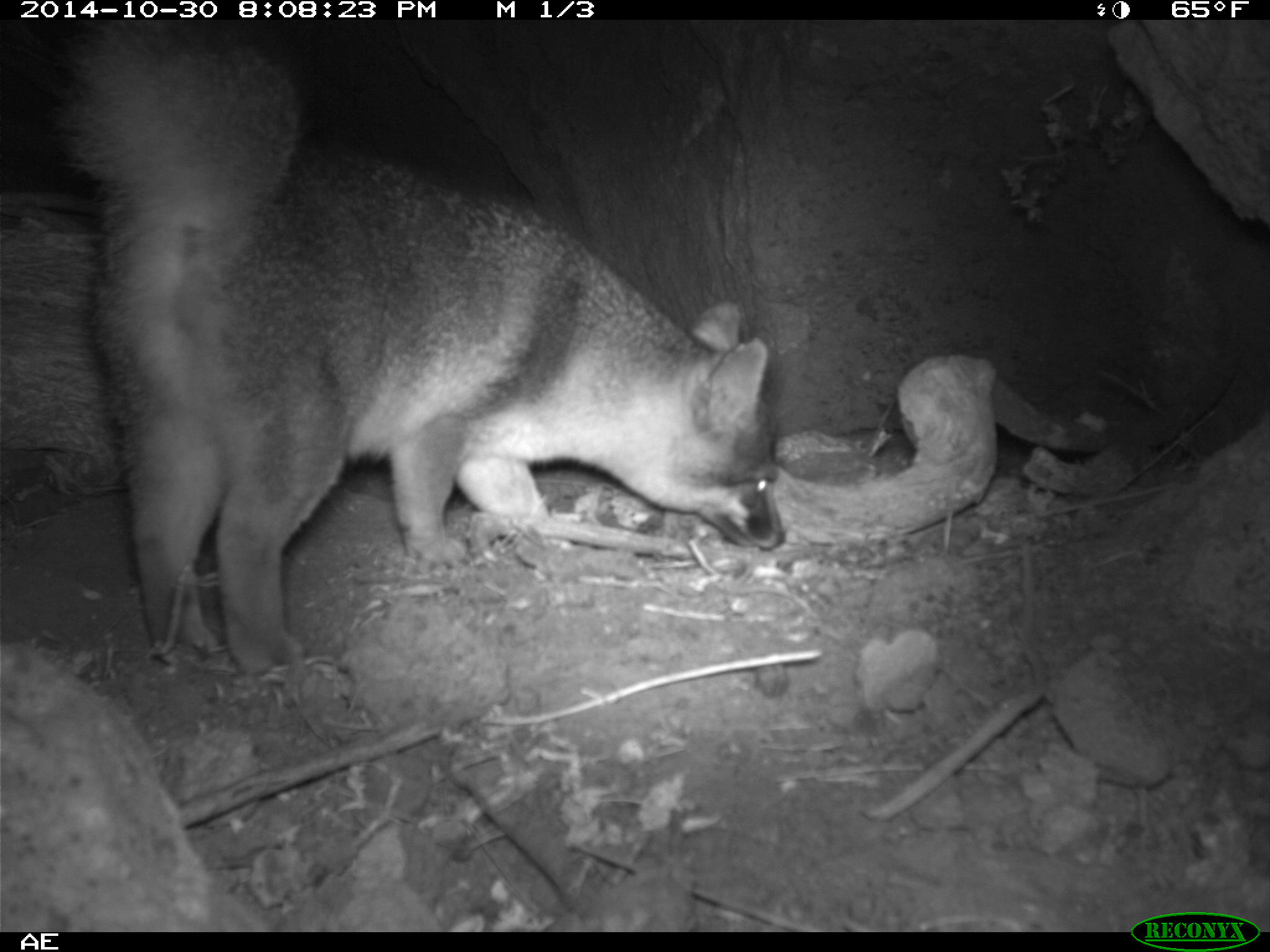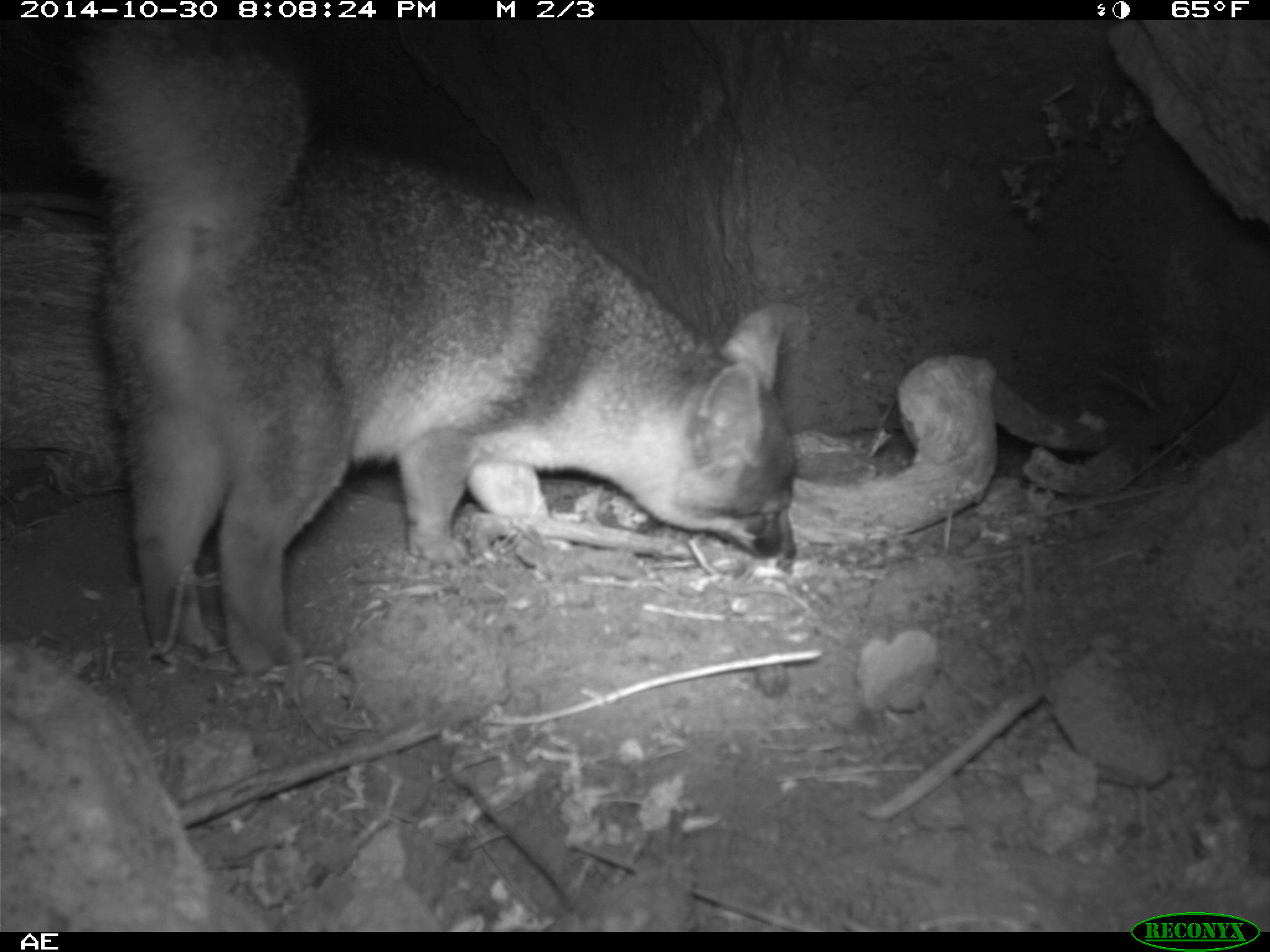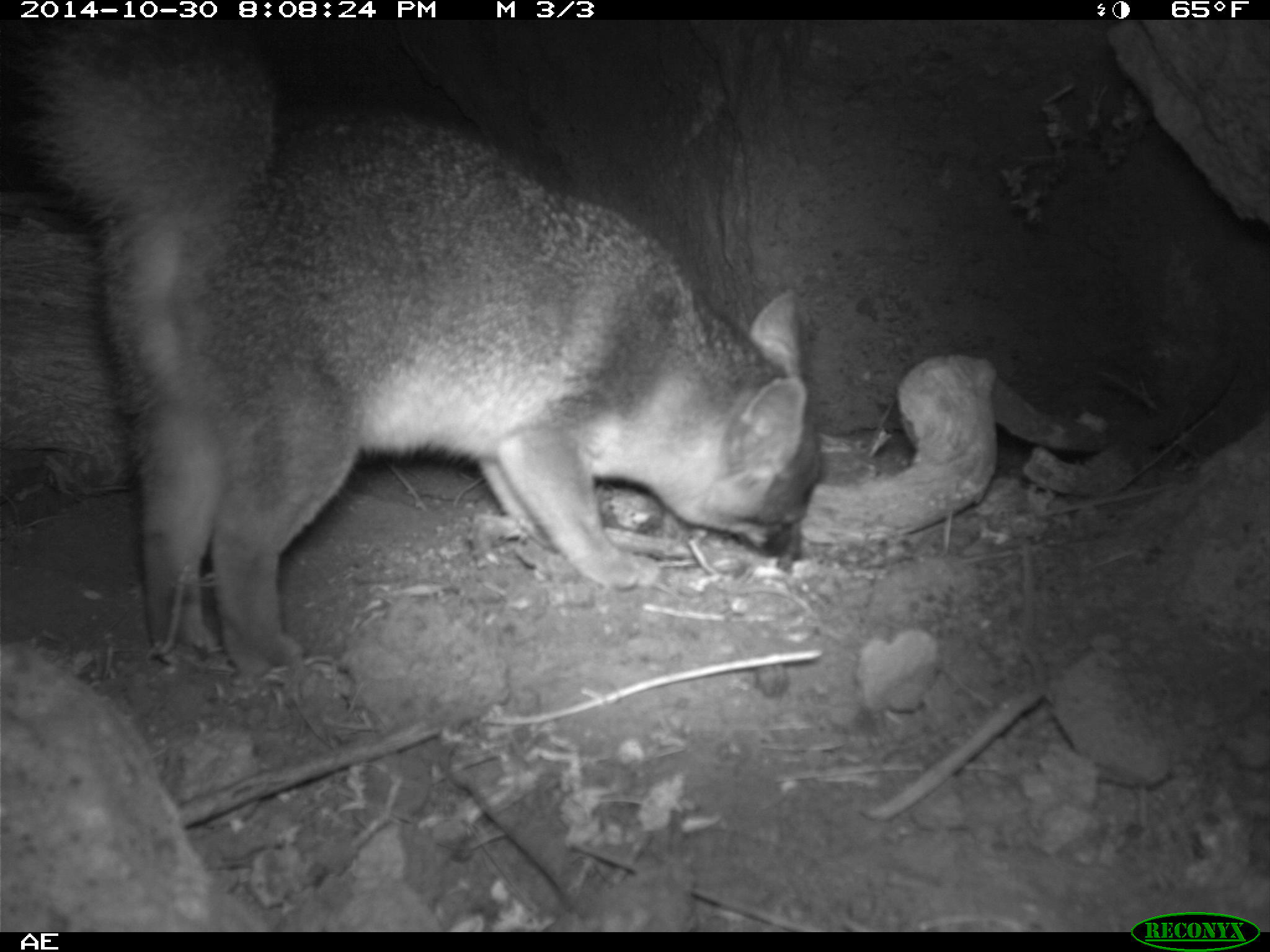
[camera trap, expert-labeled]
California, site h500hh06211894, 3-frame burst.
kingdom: Animalia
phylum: Chordata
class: Mammalia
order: Carnivora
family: Canidae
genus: Urocyon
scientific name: Urocyon littoralis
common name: island fox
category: fox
Fox (island fox) (Urocyon littoralis).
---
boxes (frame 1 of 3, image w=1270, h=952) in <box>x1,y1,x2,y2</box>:
fox: <box>56,20,784,672</box>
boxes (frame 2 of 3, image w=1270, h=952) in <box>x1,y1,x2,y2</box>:
fox: <box>59,15,799,681</box>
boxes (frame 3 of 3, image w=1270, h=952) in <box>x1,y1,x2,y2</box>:
fox: <box>3,24,824,681</box>